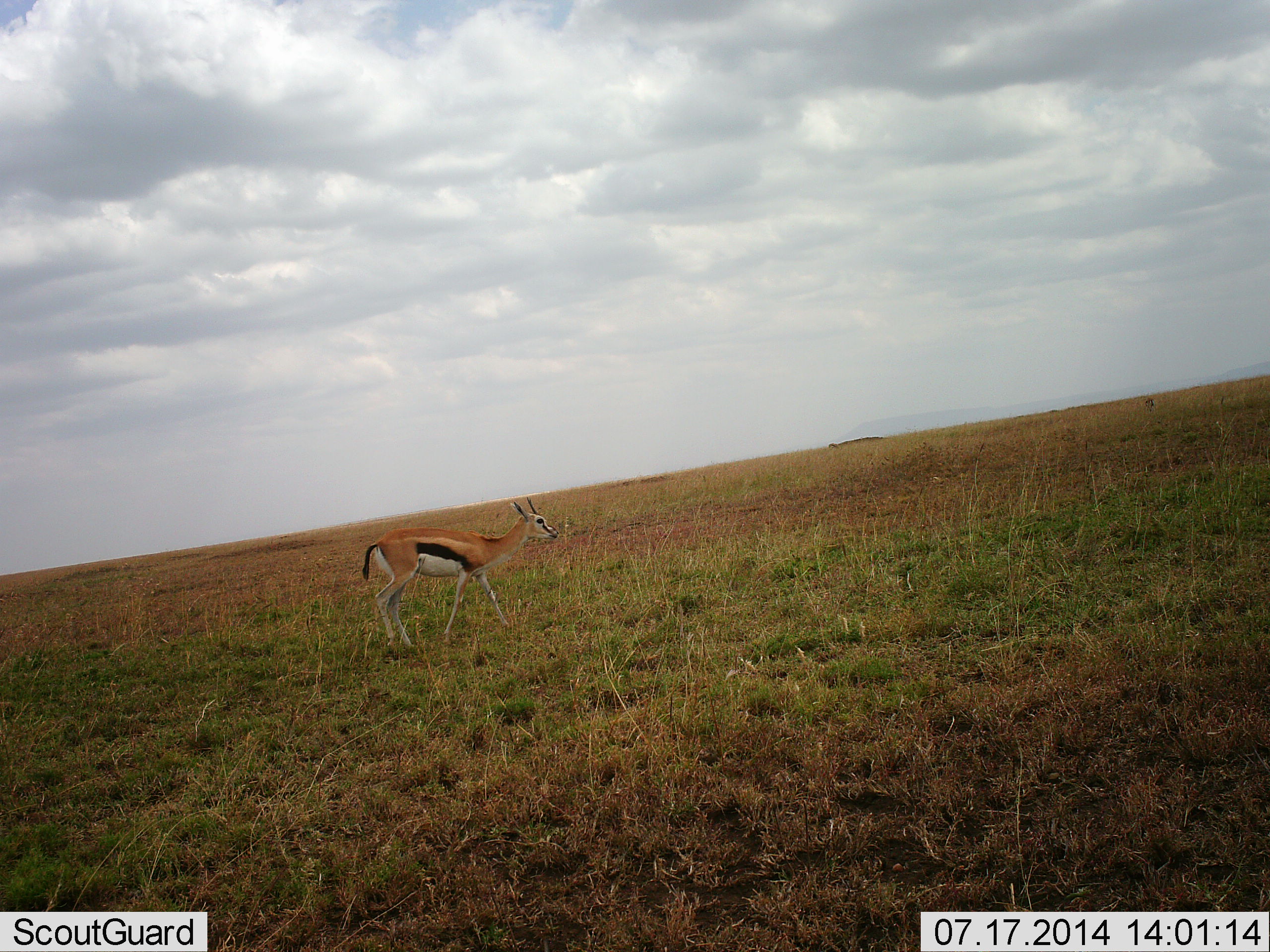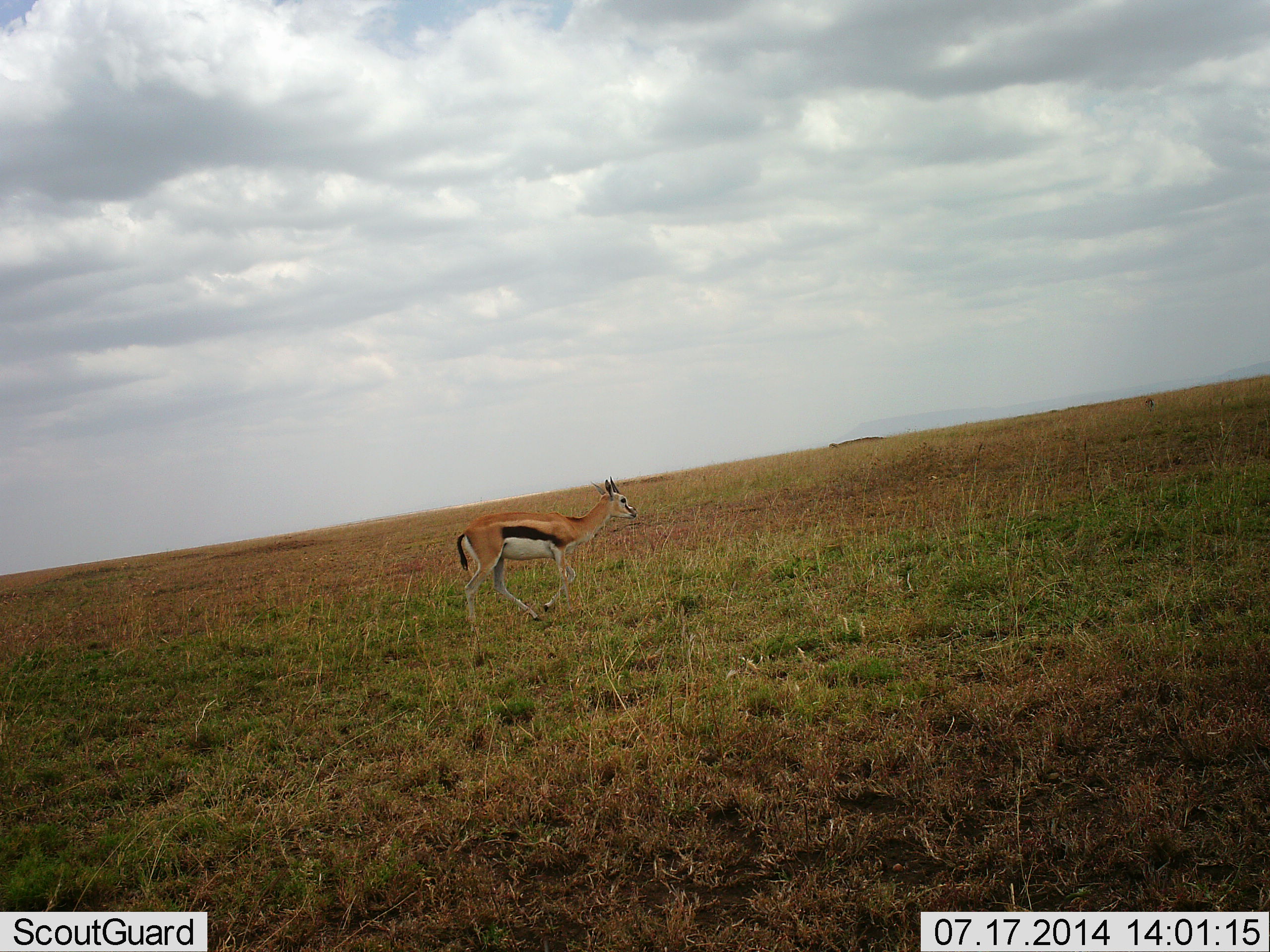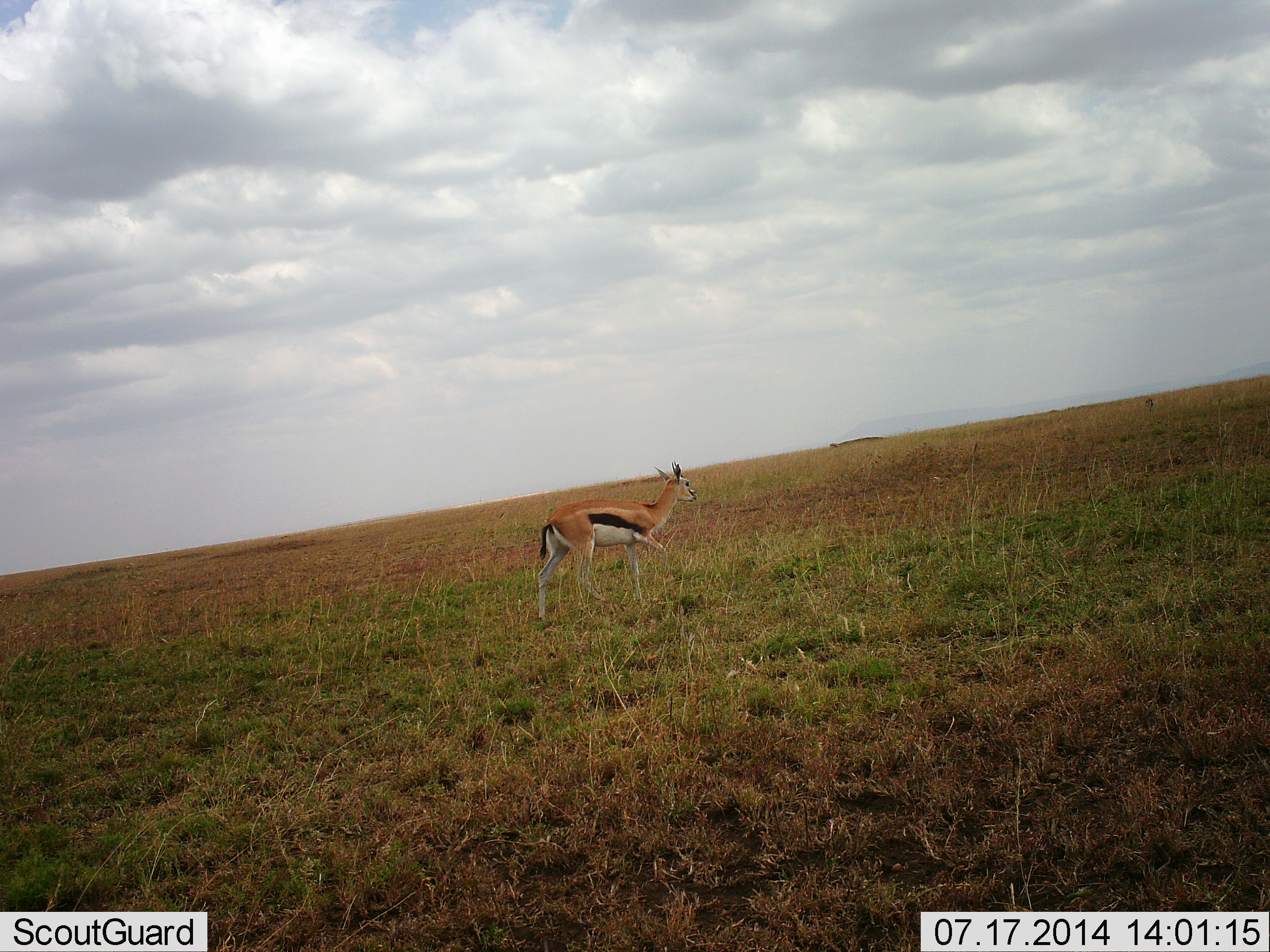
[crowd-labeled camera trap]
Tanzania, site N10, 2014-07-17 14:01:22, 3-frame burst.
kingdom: Animalia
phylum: Chordata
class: Mammalia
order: Artiodactyla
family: Bovidae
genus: Eudorcas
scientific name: Eudorcas thomsonii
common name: thomson's gazelle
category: gazellethomsons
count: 1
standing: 0%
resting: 0%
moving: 100%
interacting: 0%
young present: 10%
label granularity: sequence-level